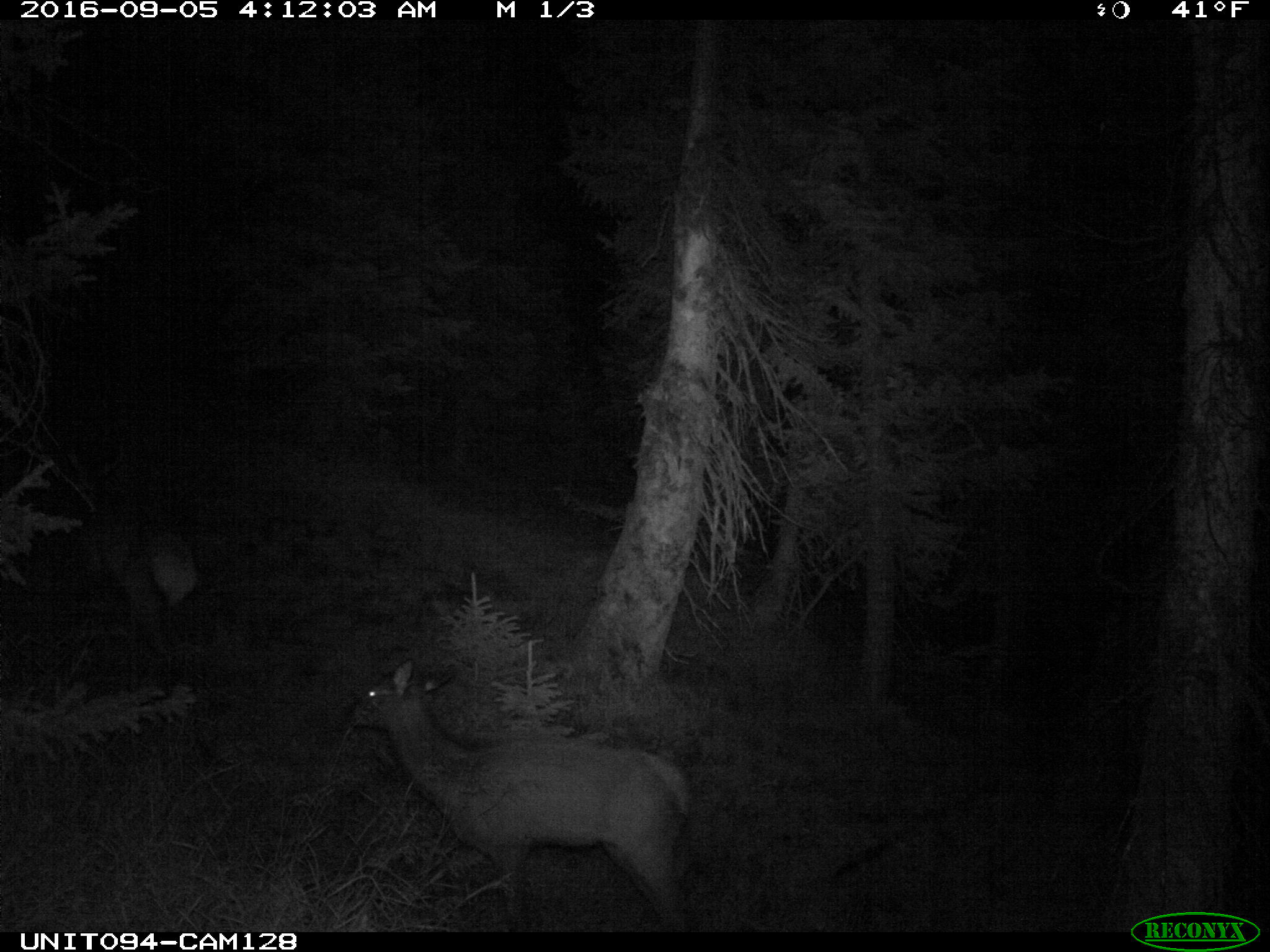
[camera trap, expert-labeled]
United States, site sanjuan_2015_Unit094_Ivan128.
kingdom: Animalia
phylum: Chordata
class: Mammalia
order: Artiodactyla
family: Cervidae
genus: Cervus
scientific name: Cervus elaphus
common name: red deer